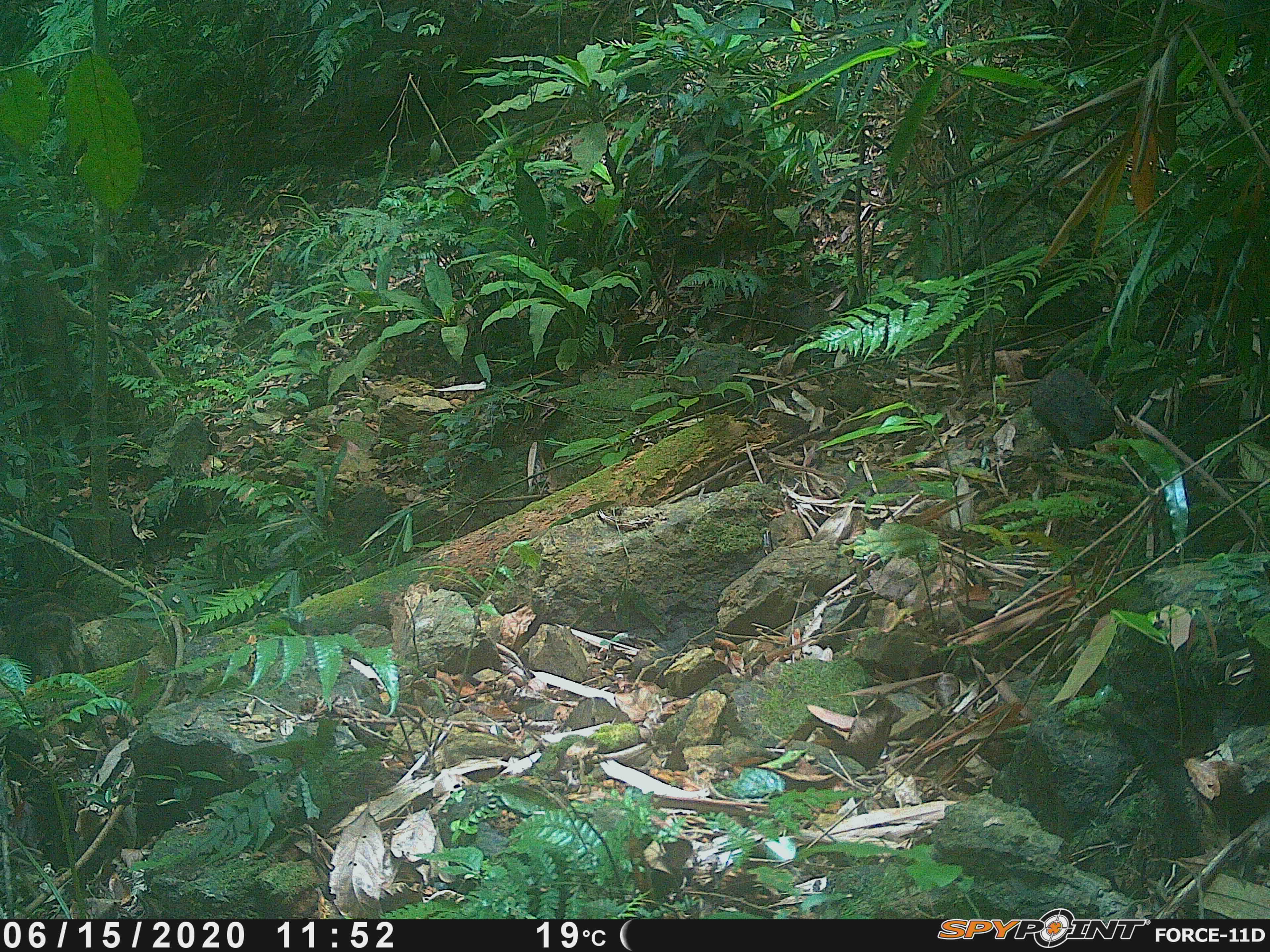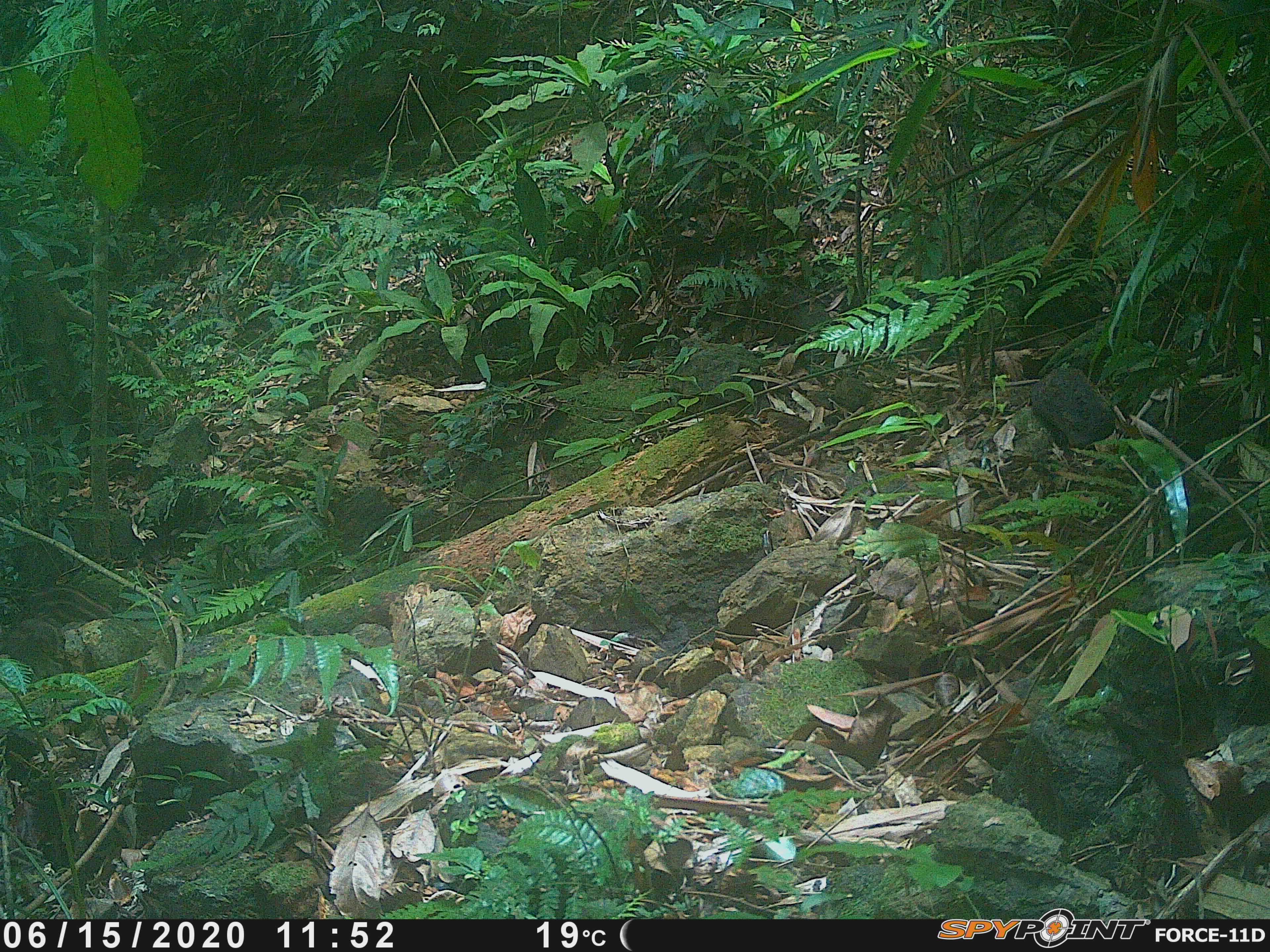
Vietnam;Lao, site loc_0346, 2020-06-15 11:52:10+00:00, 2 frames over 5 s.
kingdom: Animalia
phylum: Chordata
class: Mammalia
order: Artiodactyla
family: Suidae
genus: Sus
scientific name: Sus scrofa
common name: eurasian wild pig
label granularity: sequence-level